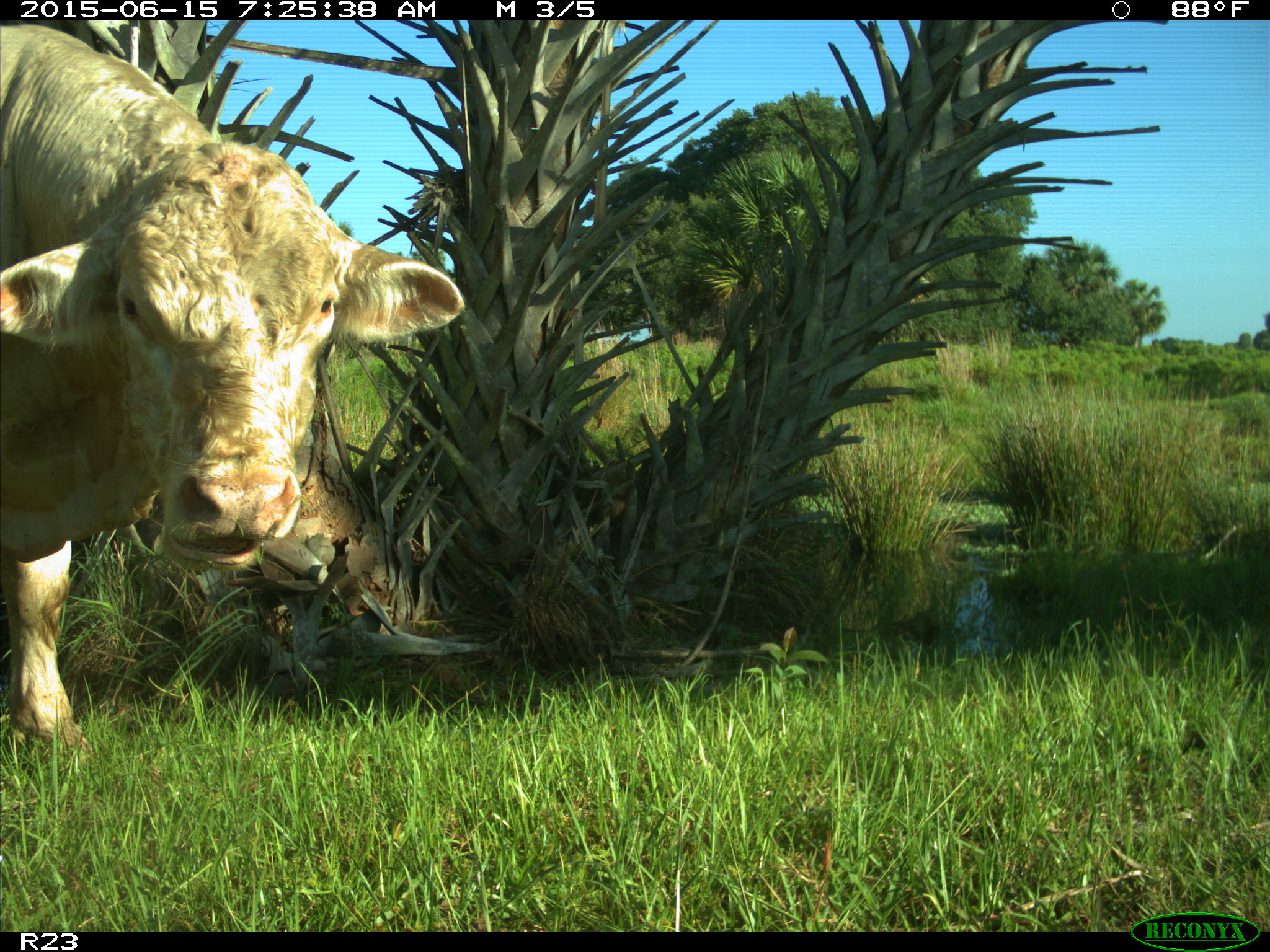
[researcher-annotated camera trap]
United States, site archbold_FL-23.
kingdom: Animalia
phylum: Chordata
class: Mammalia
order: Artiodactyla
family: Bovidae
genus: Bos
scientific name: Bos taurus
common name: domestic cow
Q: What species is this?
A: Bos taurus (domestic cow).